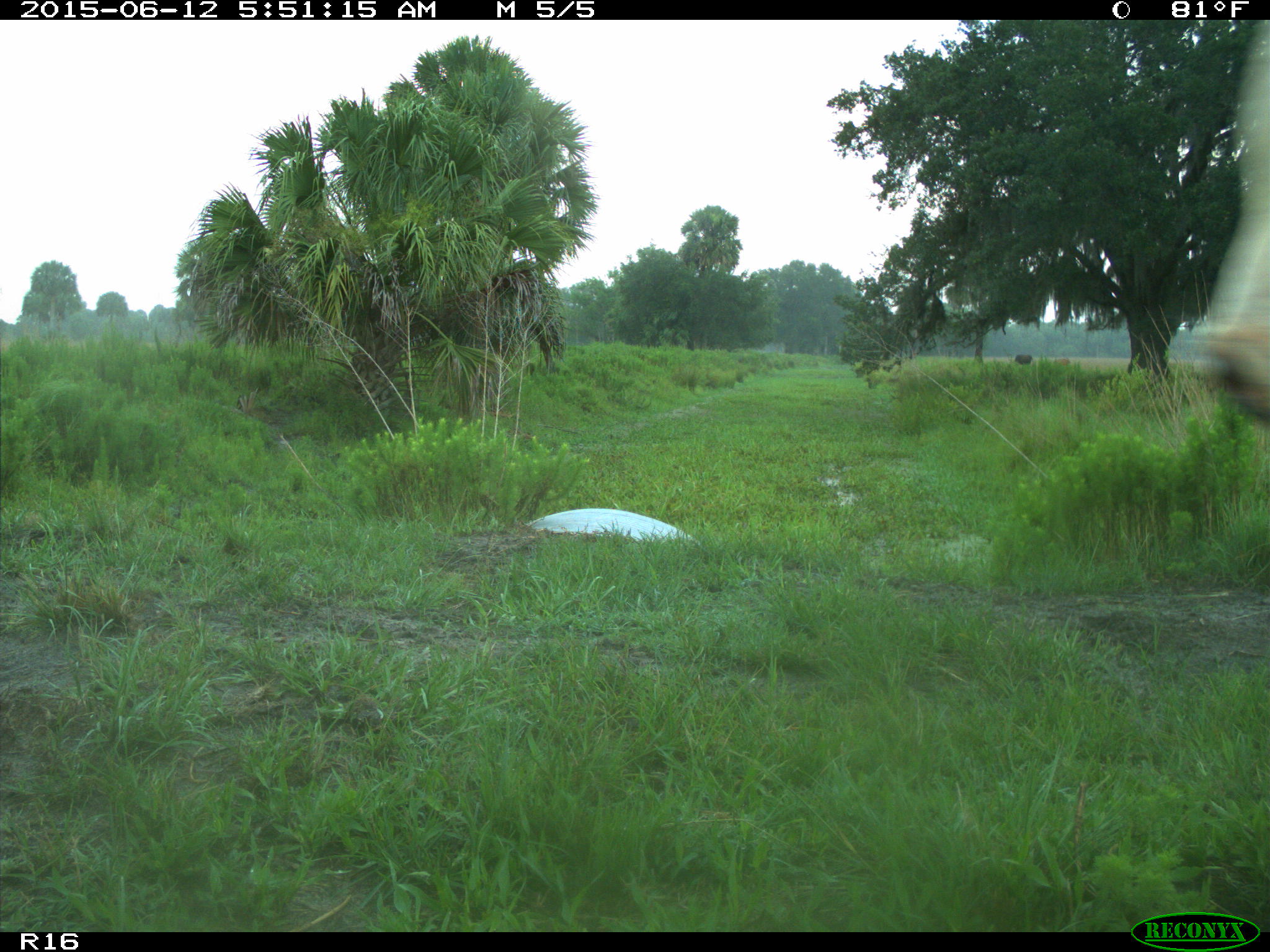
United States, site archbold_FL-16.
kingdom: Animalia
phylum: Chordata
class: Mammalia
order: Artiodactyla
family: Bovidae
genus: Bos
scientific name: Bos taurus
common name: domestic cow